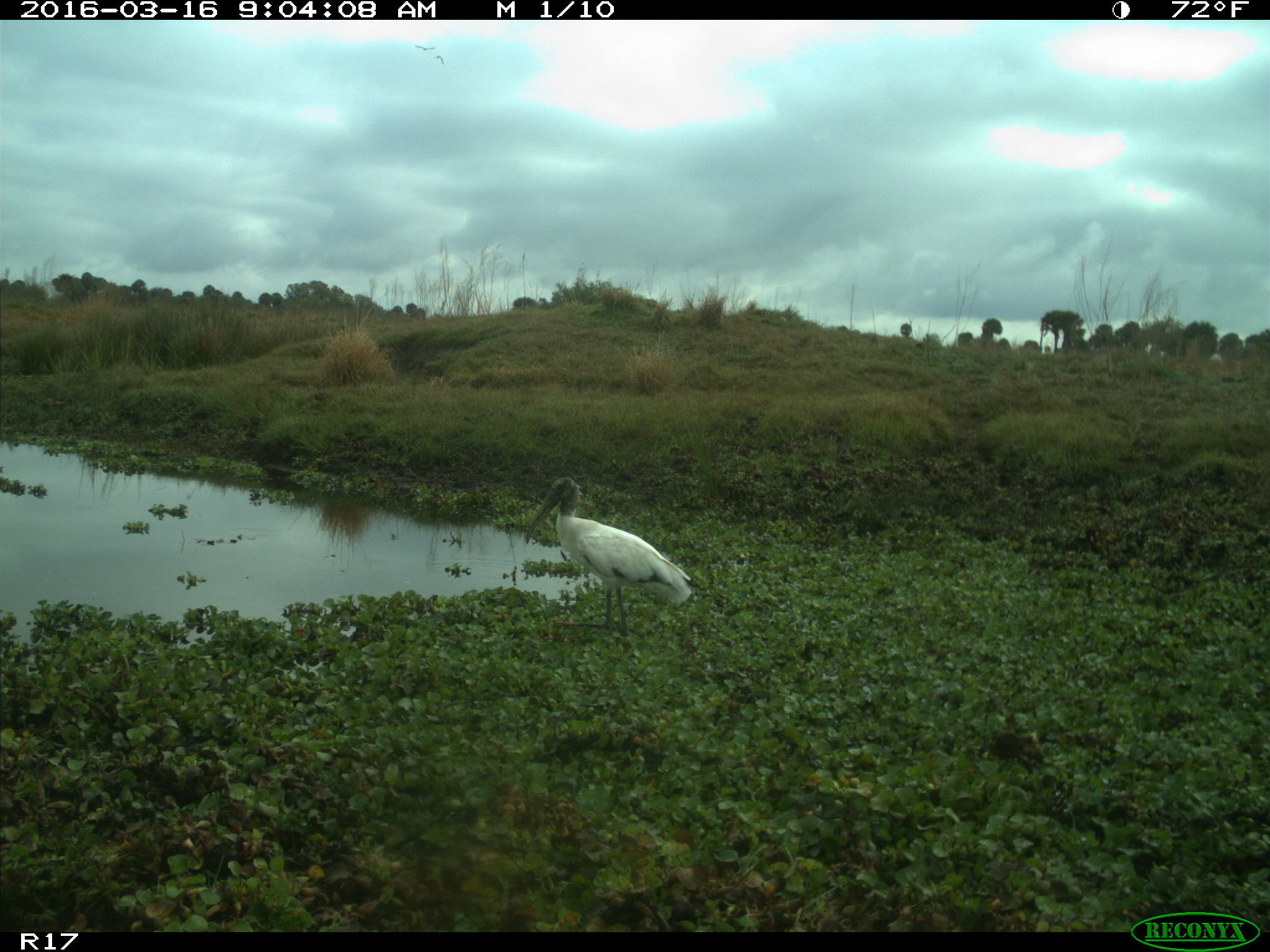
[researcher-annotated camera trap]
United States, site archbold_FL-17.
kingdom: Animalia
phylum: Chordata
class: Aves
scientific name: Aves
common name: birds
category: unidentified bird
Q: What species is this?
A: Unidentified bird (birds) (Aves).